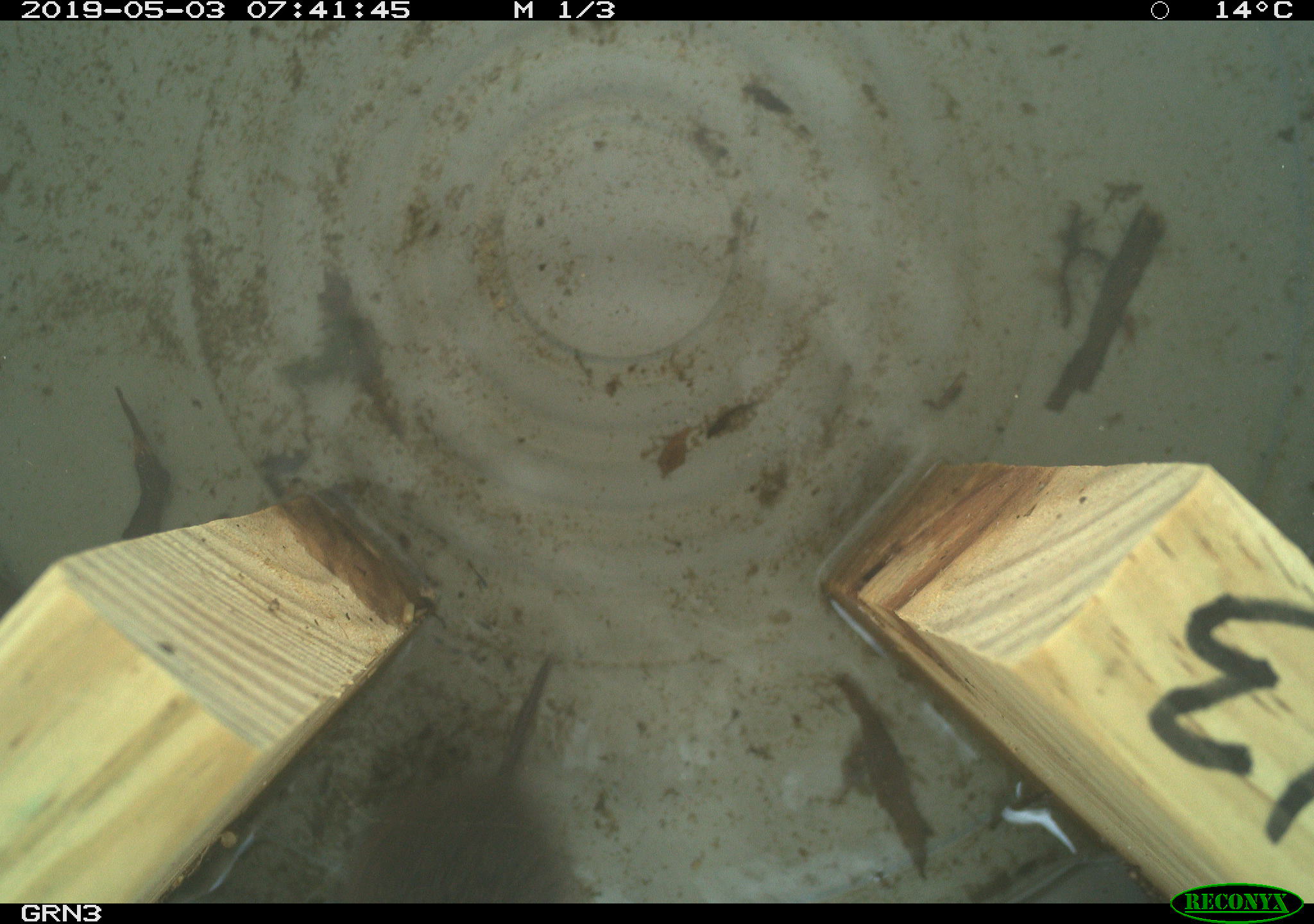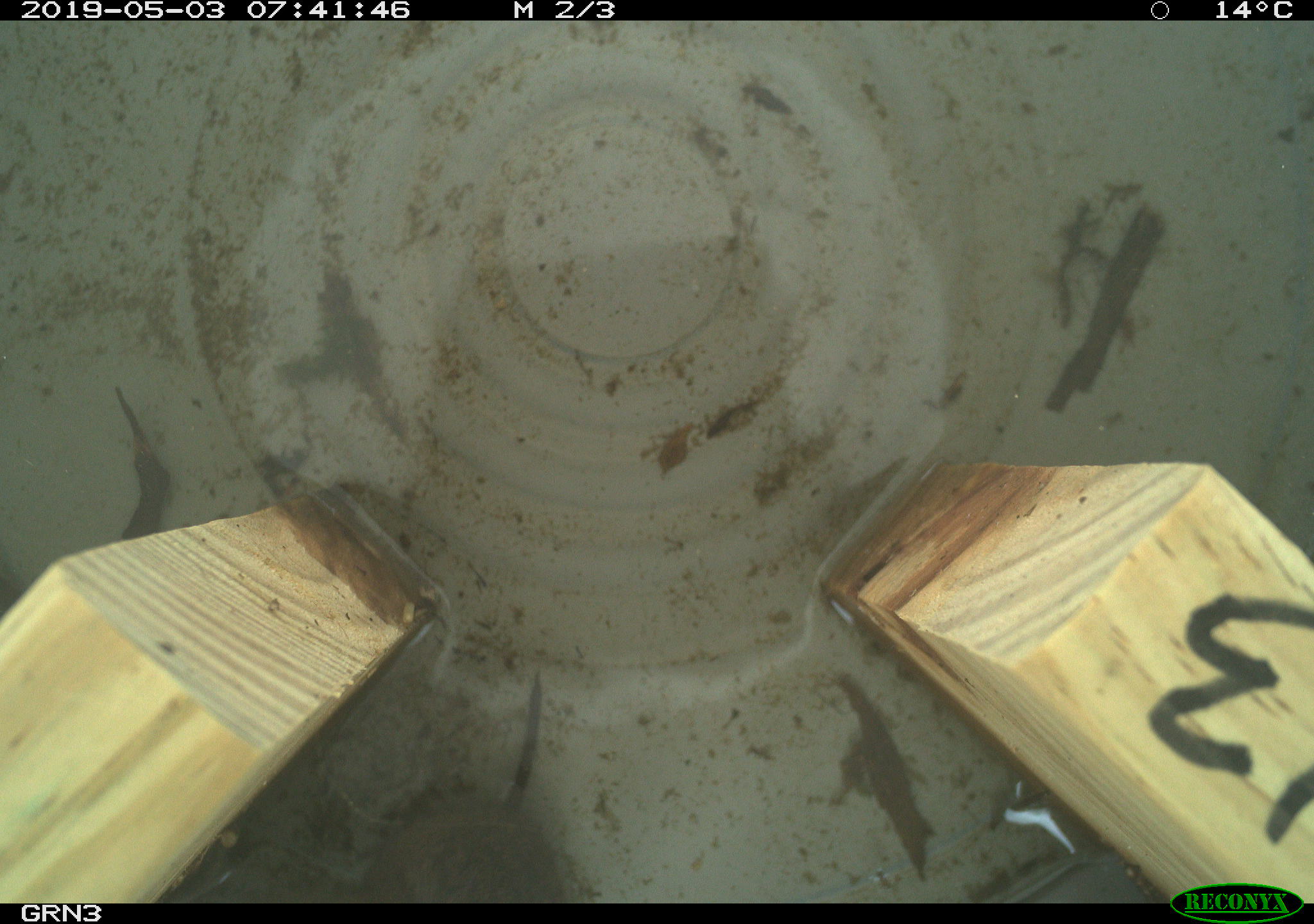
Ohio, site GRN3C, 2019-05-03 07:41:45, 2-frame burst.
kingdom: Animalia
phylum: Chordata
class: Mammalia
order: Rodentia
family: Cricetidae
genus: Microtus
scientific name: Microtus pennsylvanicus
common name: meadow vole